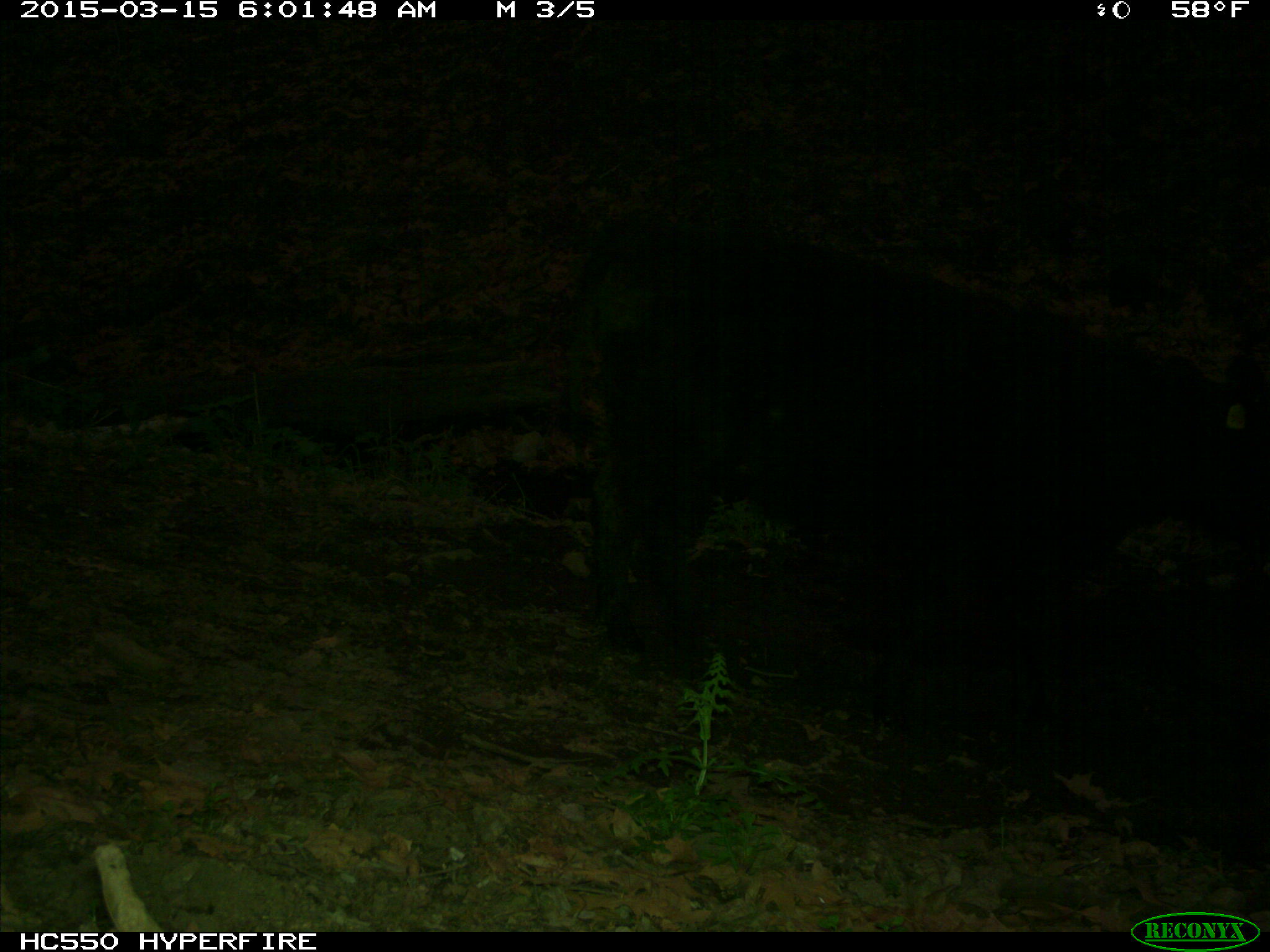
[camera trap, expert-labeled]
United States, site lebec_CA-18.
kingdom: Animalia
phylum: Chordata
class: Mammalia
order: Artiodactyla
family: Bovidae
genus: Bos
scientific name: Bos taurus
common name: domestic cow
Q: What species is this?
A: Bos taurus (domestic cow).